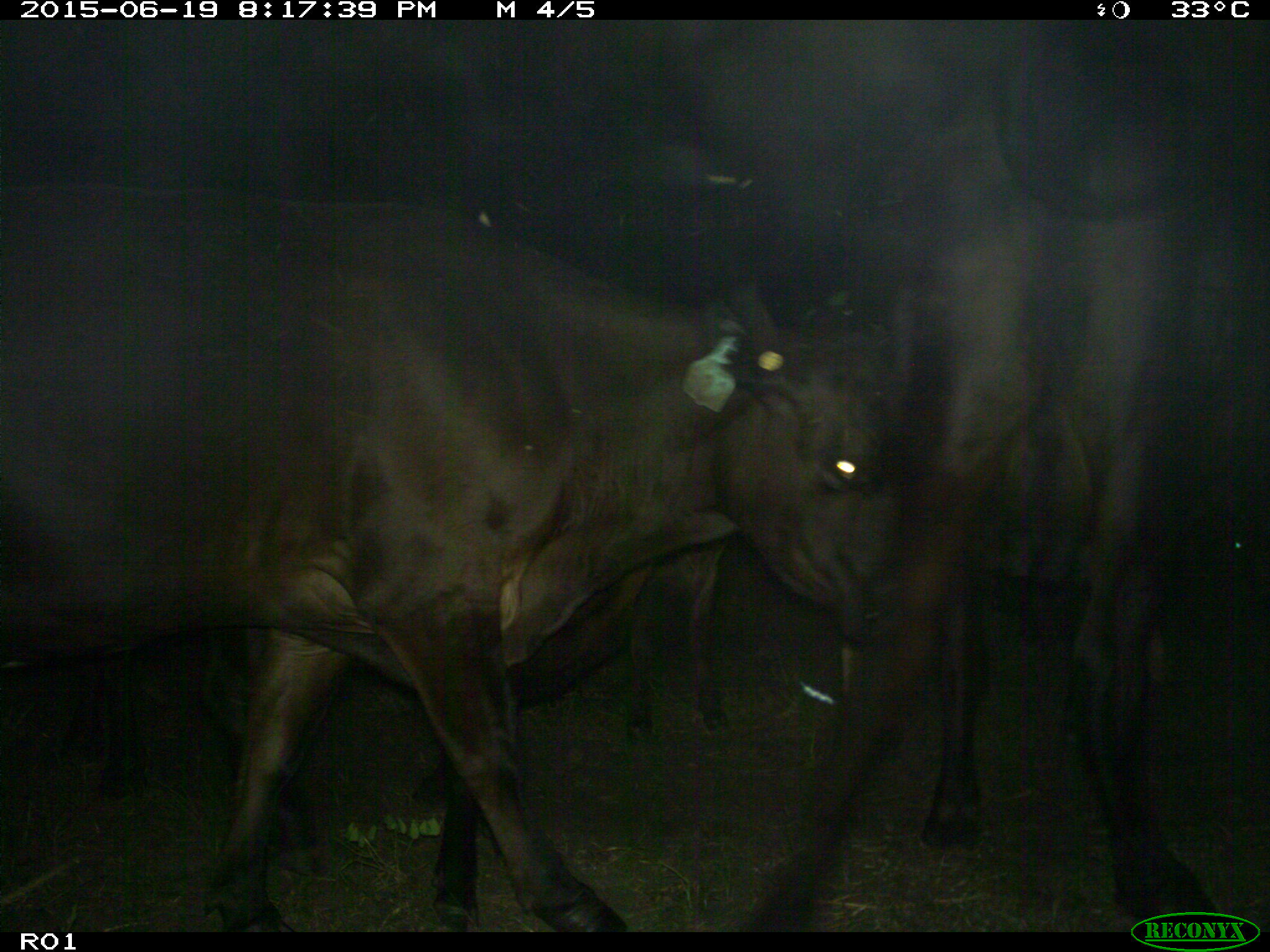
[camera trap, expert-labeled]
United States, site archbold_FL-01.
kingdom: Animalia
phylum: Chordata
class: Mammalia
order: Artiodactyla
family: Bovidae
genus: Bos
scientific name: Bos taurus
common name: domestic cow